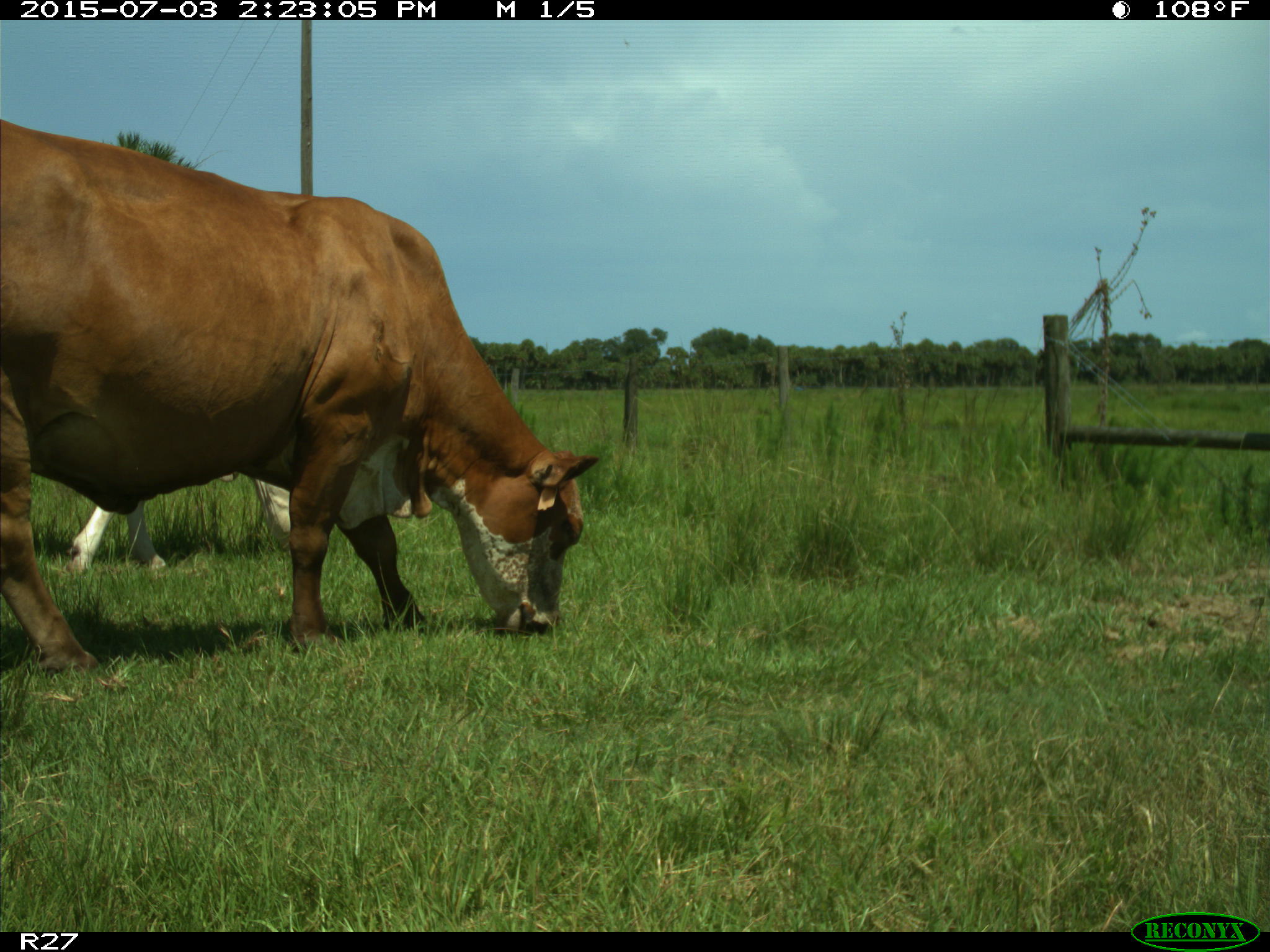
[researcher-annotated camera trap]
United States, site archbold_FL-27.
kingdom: Animalia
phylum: Chordata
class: Mammalia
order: Artiodactyla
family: Bovidae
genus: Bos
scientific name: Bos taurus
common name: domestic cow